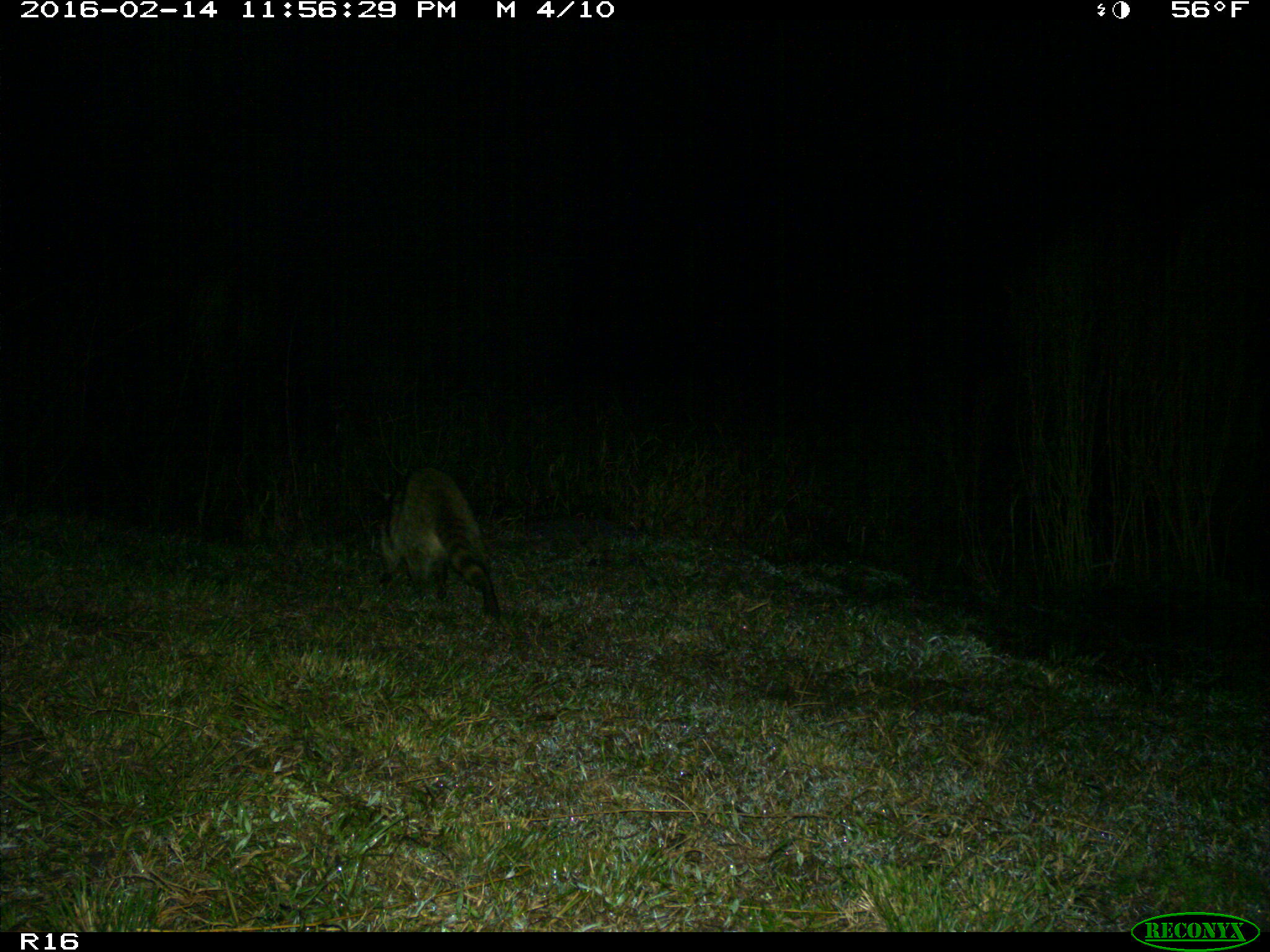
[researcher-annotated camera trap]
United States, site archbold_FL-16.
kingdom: Animalia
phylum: Chordata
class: Mammalia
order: Carnivora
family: Procyonidae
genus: Procyon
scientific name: Procyon lotor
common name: common raccoon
Procyon lotor (common raccoon).